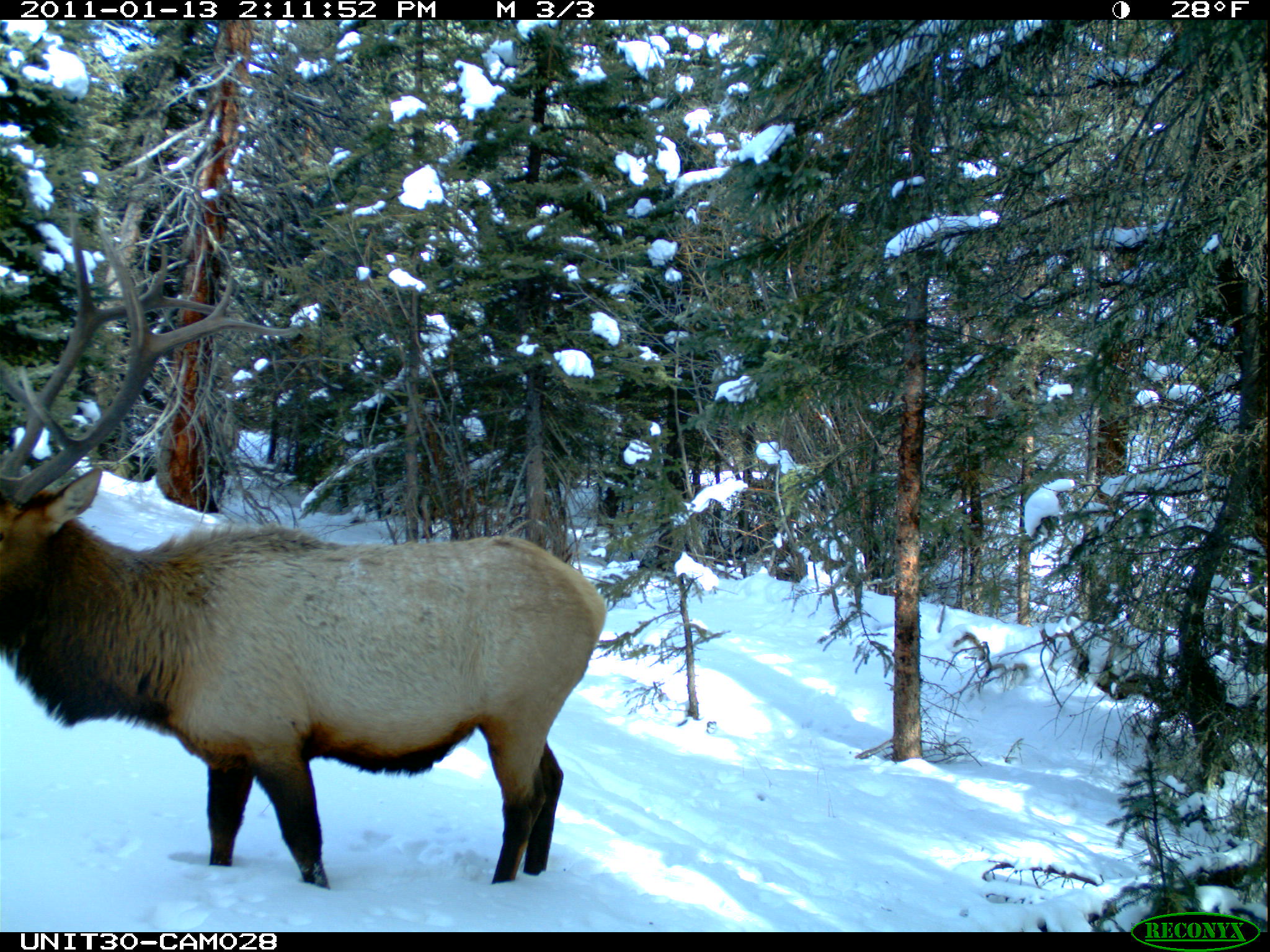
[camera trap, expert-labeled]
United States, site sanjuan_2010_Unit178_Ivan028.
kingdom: Animalia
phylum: Chordata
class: Mammalia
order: Artiodactyla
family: Cervidae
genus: Cervus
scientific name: Cervus elaphus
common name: red deer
Cervus elaphus (red deer).